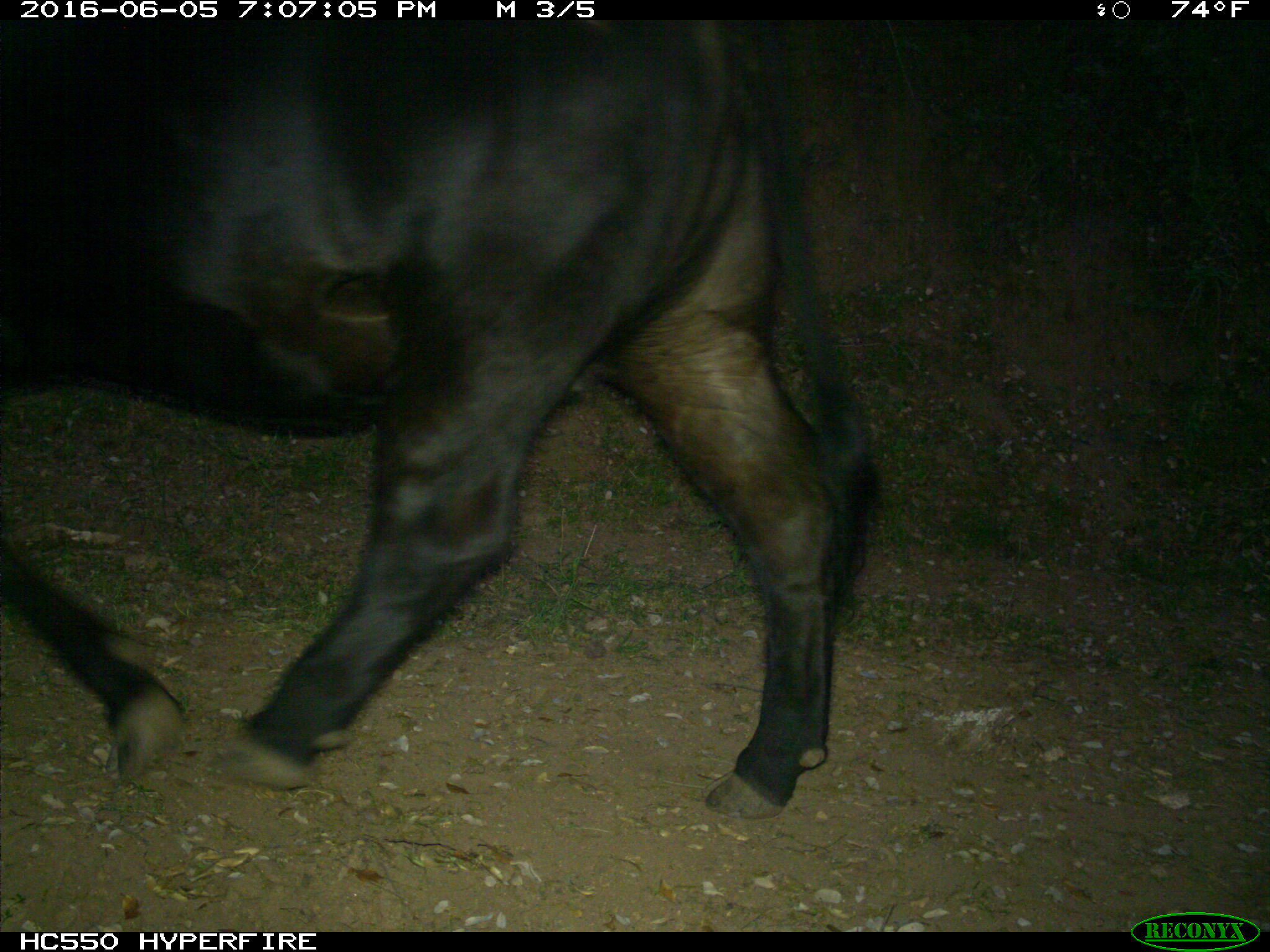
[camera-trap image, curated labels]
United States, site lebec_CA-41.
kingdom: Animalia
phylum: Chordata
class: Mammalia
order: Artiodactyla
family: Bovidae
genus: Bos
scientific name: Bos taurus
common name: domestic cow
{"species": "Bos taurus (domestic cow)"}